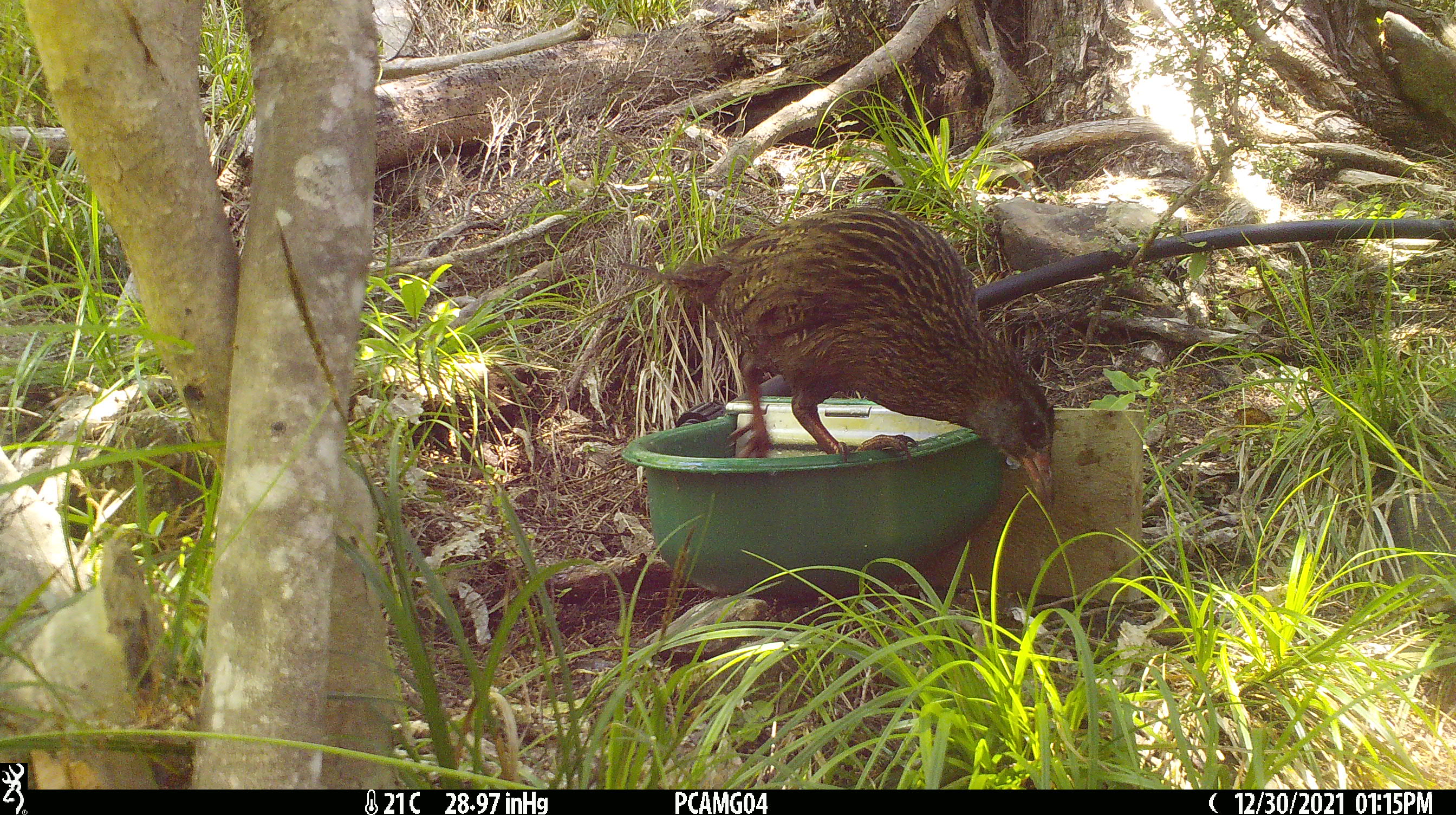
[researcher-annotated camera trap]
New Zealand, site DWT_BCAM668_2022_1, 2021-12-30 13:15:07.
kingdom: Animalia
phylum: Chordata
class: Aves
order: Gruiformes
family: Rallidae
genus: Gallirallus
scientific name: Gallirallus australis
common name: weka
Weka (Gallirallus australis).